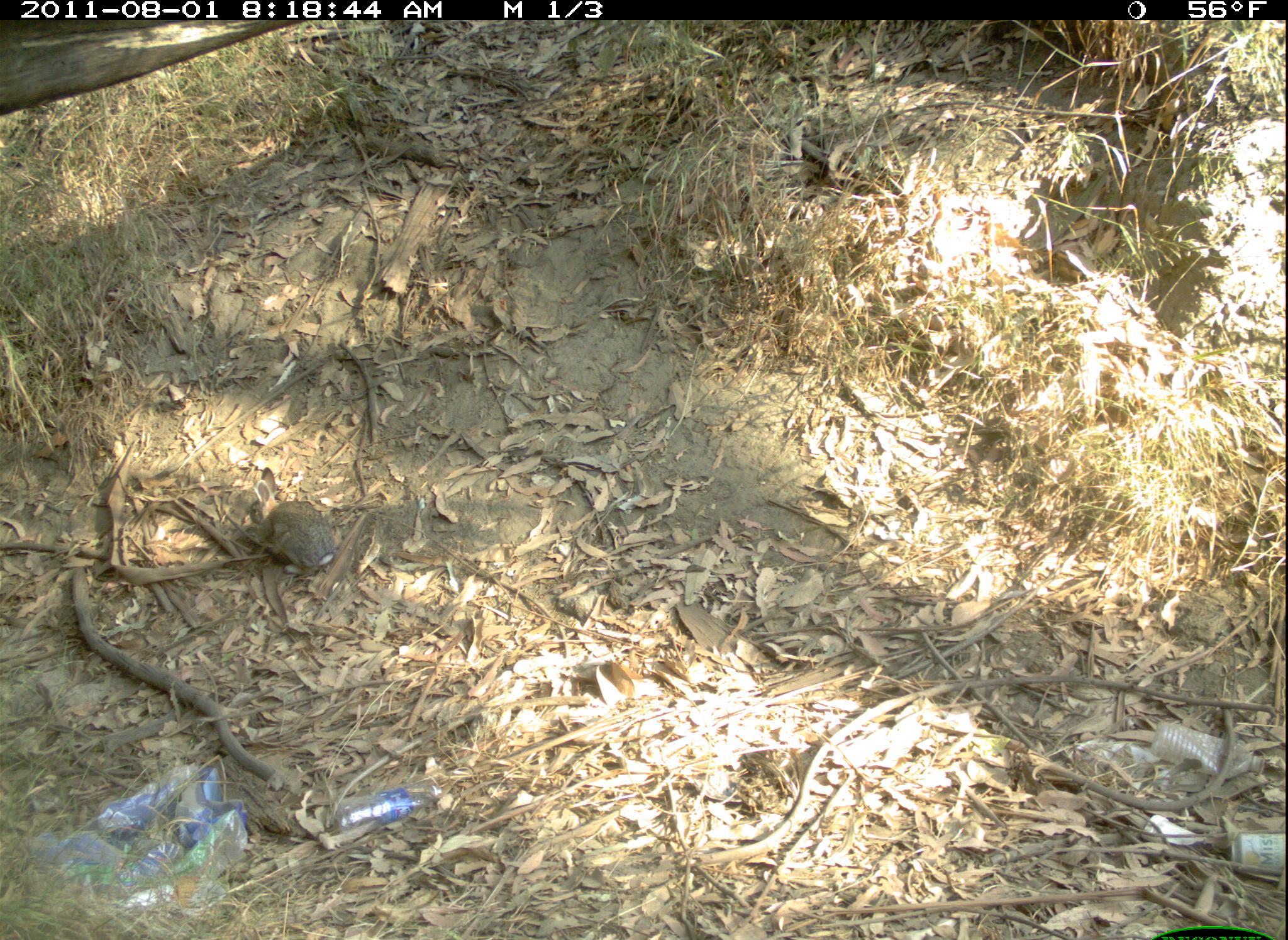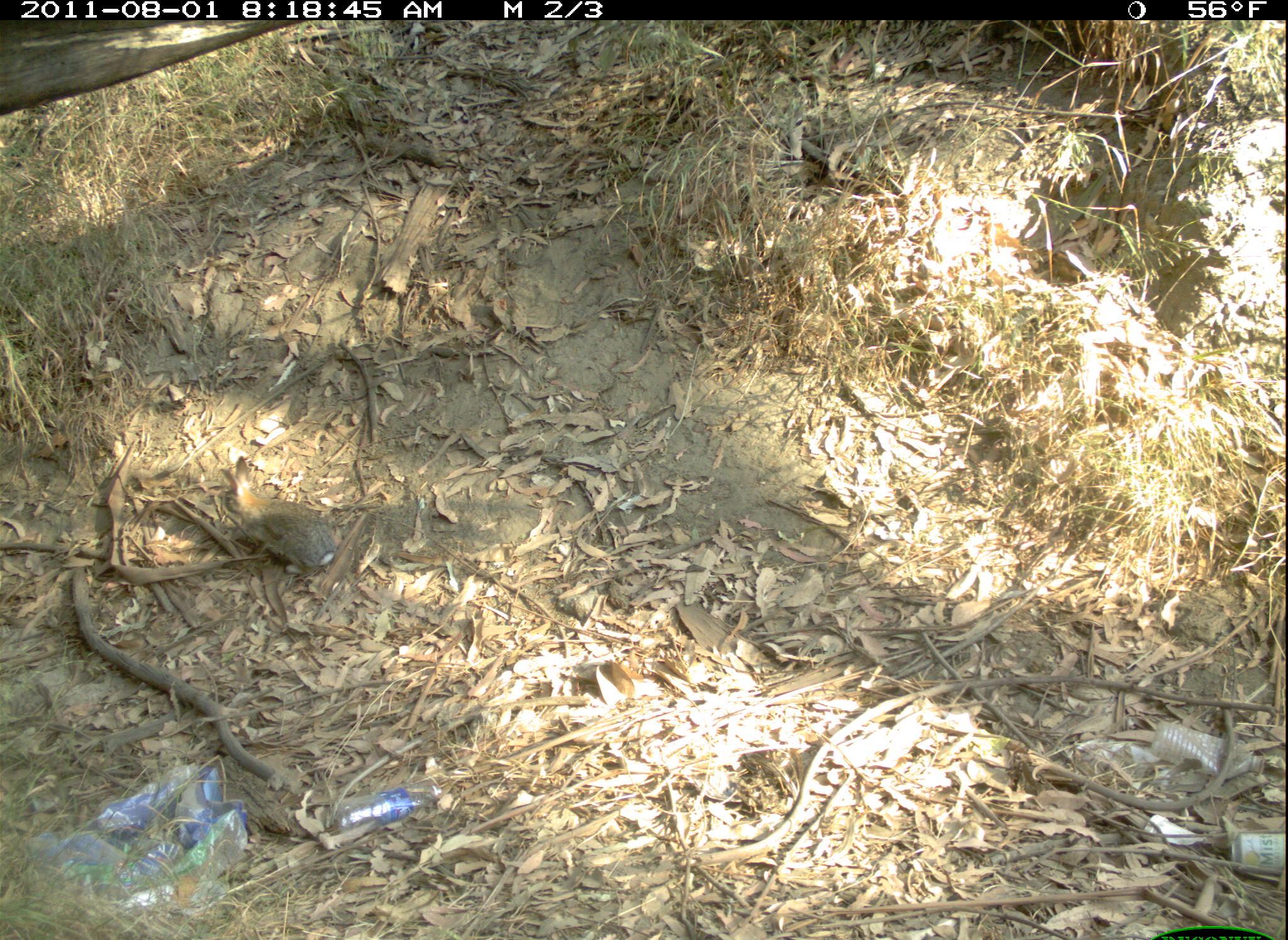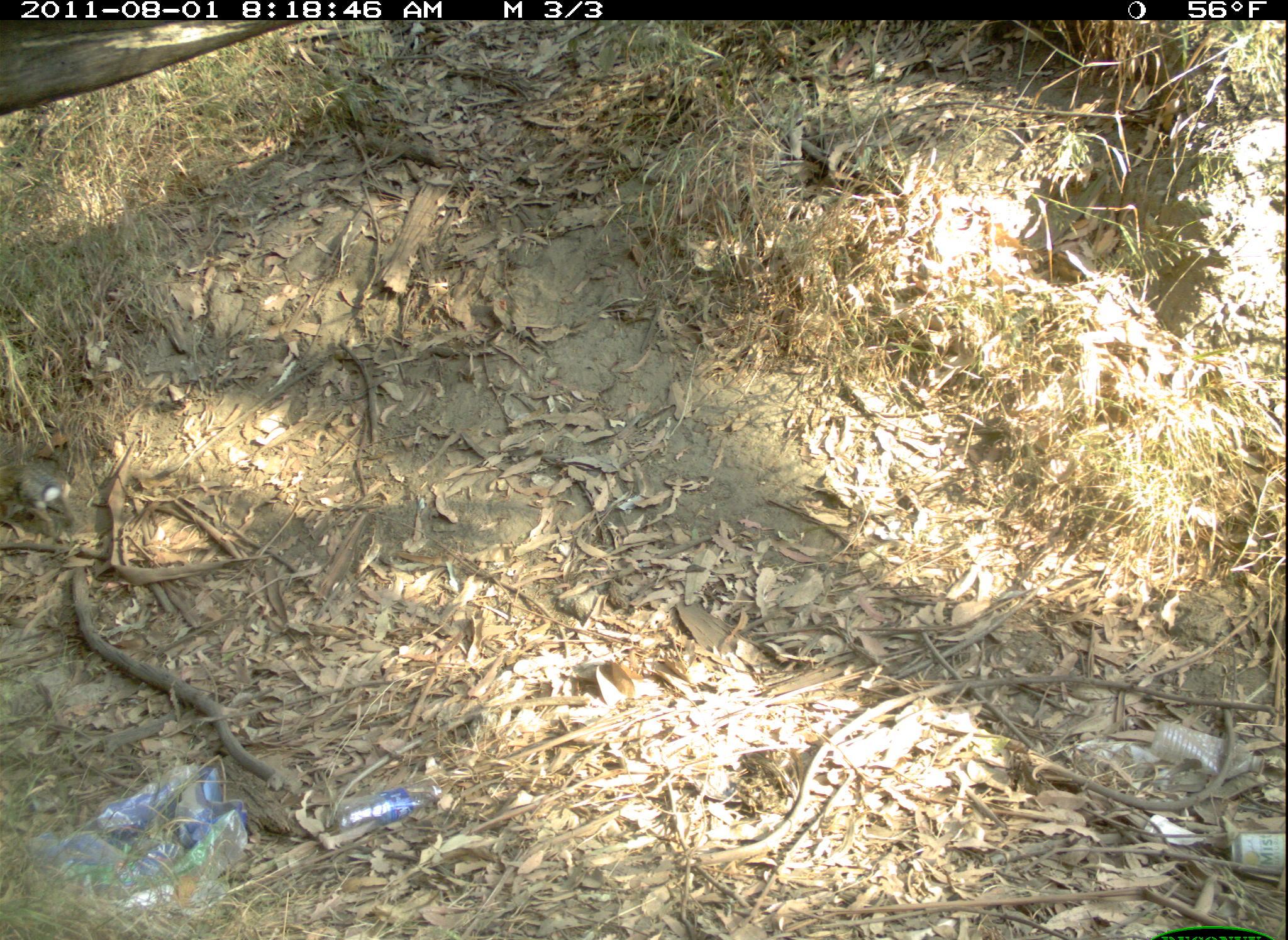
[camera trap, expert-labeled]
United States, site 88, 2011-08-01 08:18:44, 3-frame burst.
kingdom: Animalia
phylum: Chordata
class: Mammalia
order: Lagomorpha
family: Leporidae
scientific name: Leporidae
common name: rabbits and hares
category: rabbit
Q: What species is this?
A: Rabbit (rabbits and hares) (Leporidae).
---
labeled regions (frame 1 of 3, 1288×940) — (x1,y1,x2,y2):
rabbit: (242,457,349,580)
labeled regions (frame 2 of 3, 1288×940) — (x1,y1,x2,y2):
rabbit: (211,454,343,580)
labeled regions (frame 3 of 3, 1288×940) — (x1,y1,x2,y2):
rabbit: (0,406,80,548)